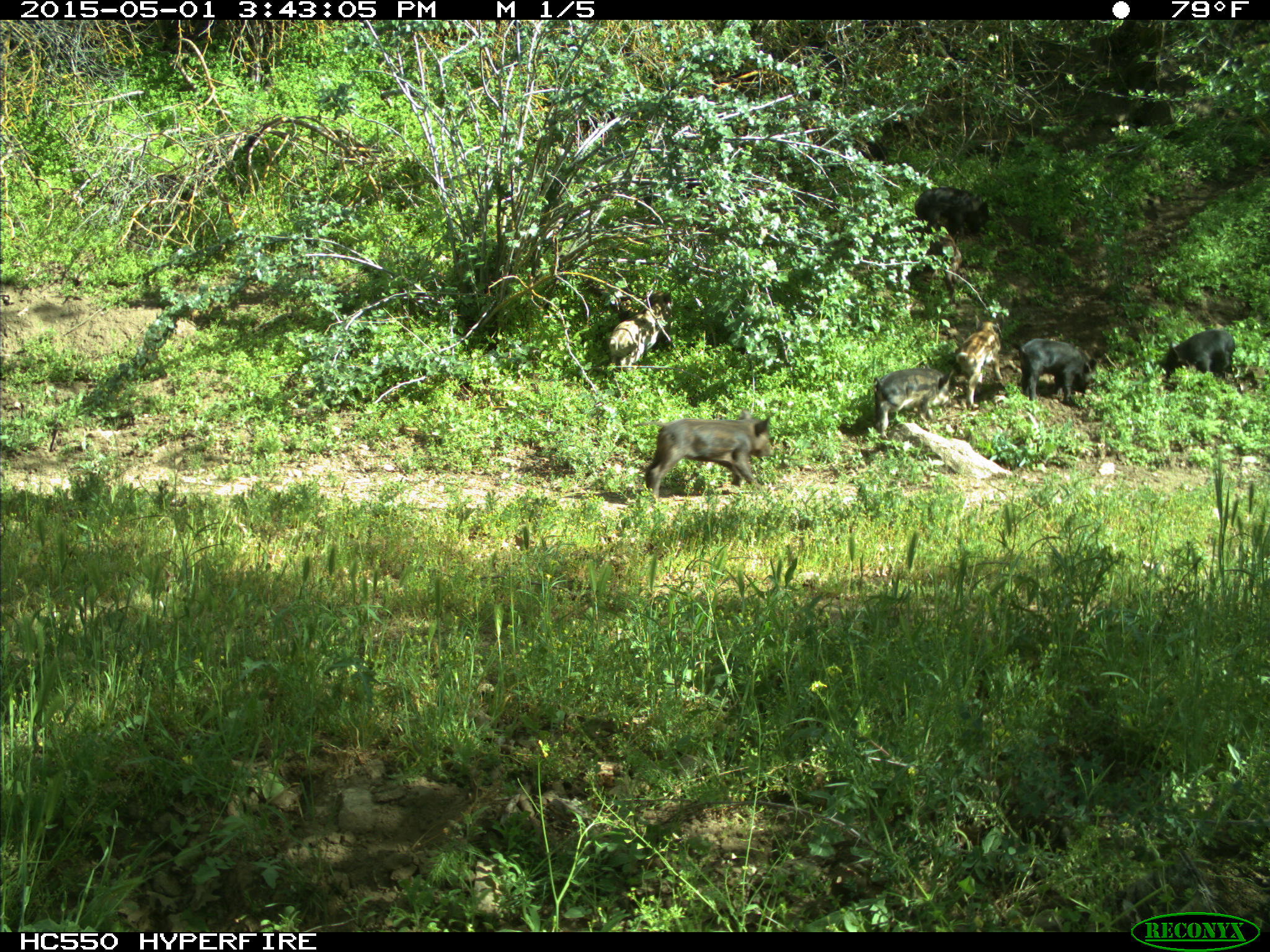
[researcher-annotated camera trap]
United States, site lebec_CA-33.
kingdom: Animalia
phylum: Chordata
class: Mammalia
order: Artiodactyla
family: Suidae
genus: Sus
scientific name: Sus scrofa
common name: wild boar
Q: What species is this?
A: Sus scrofa (wild boar).